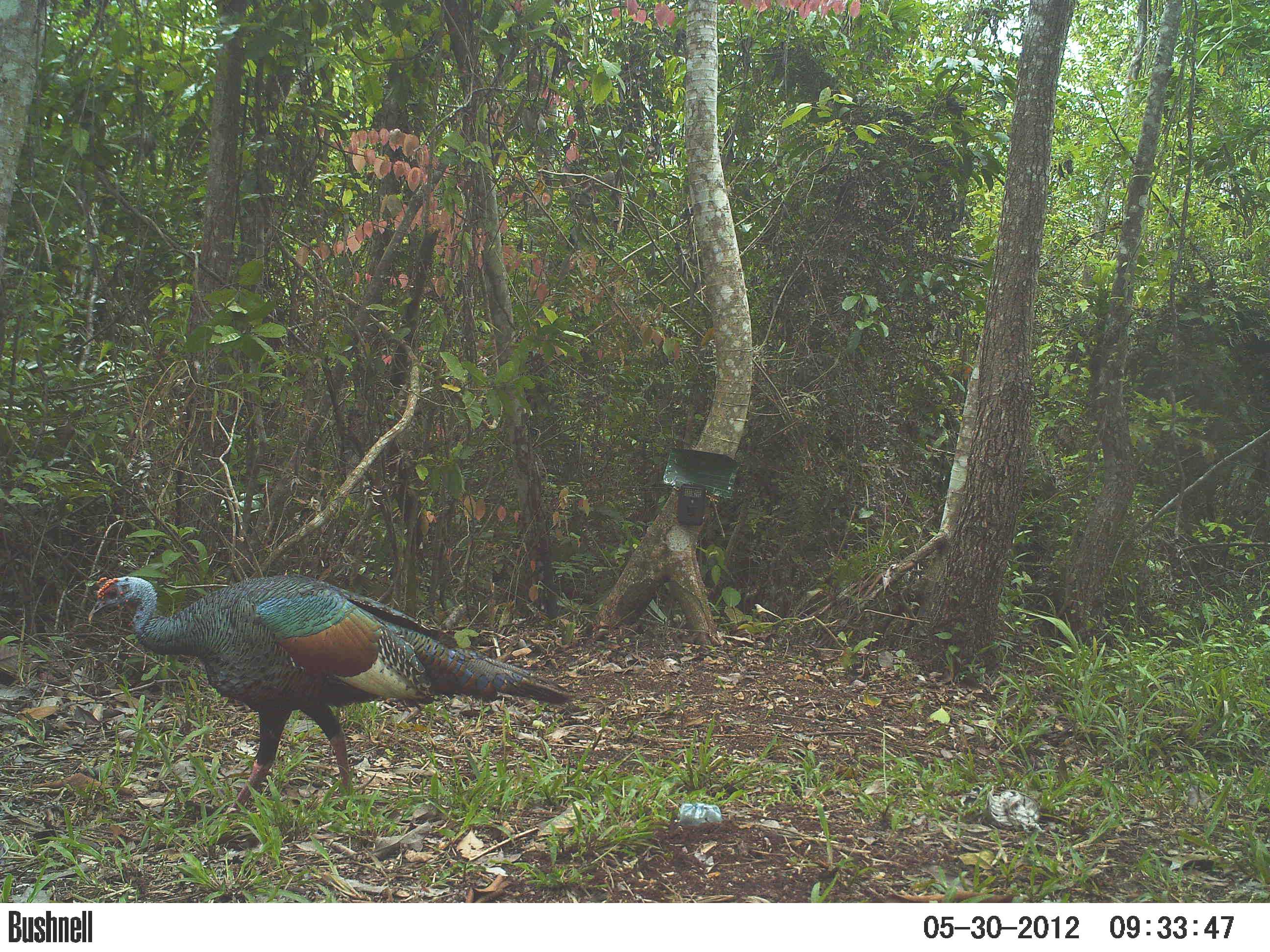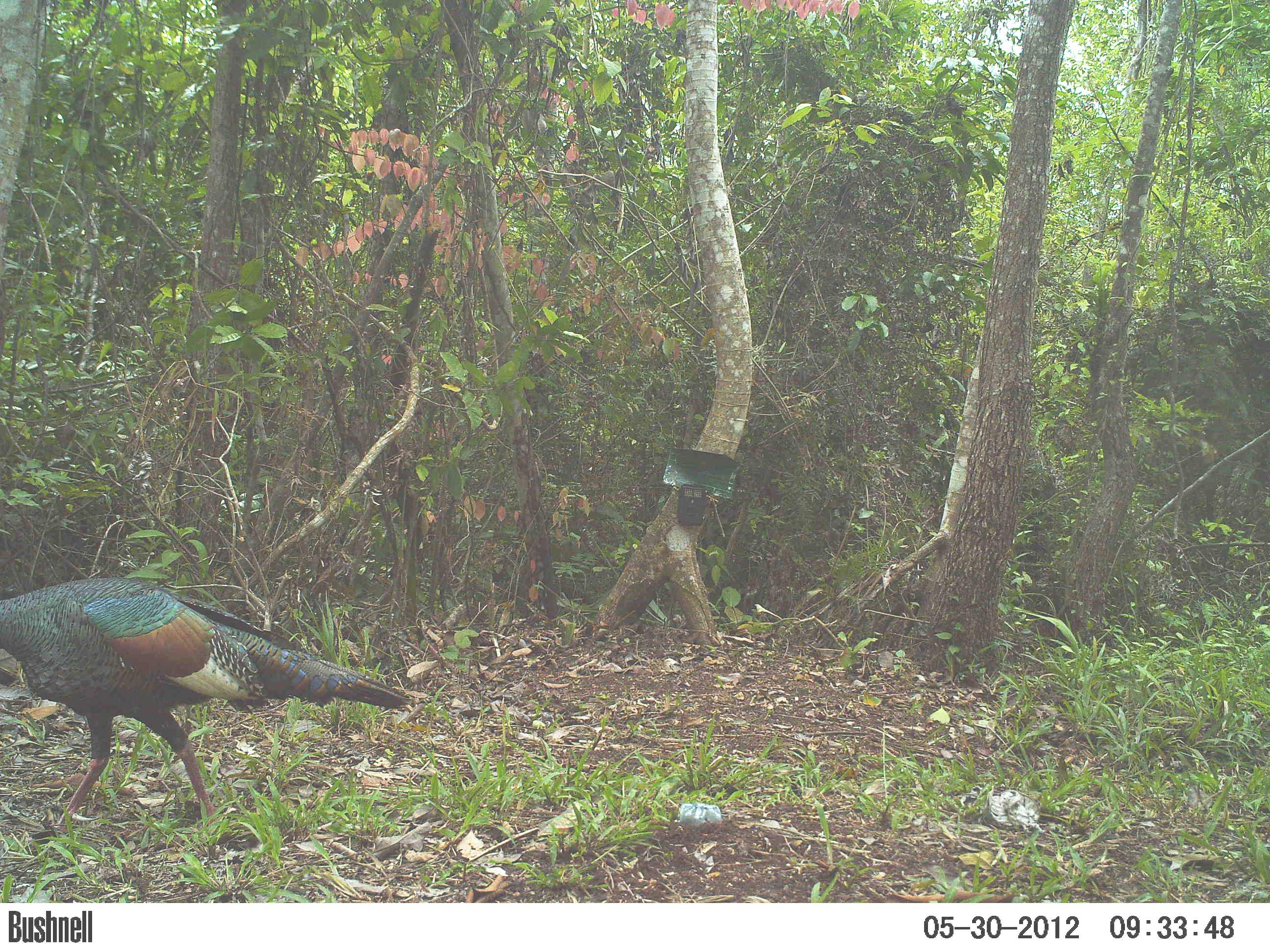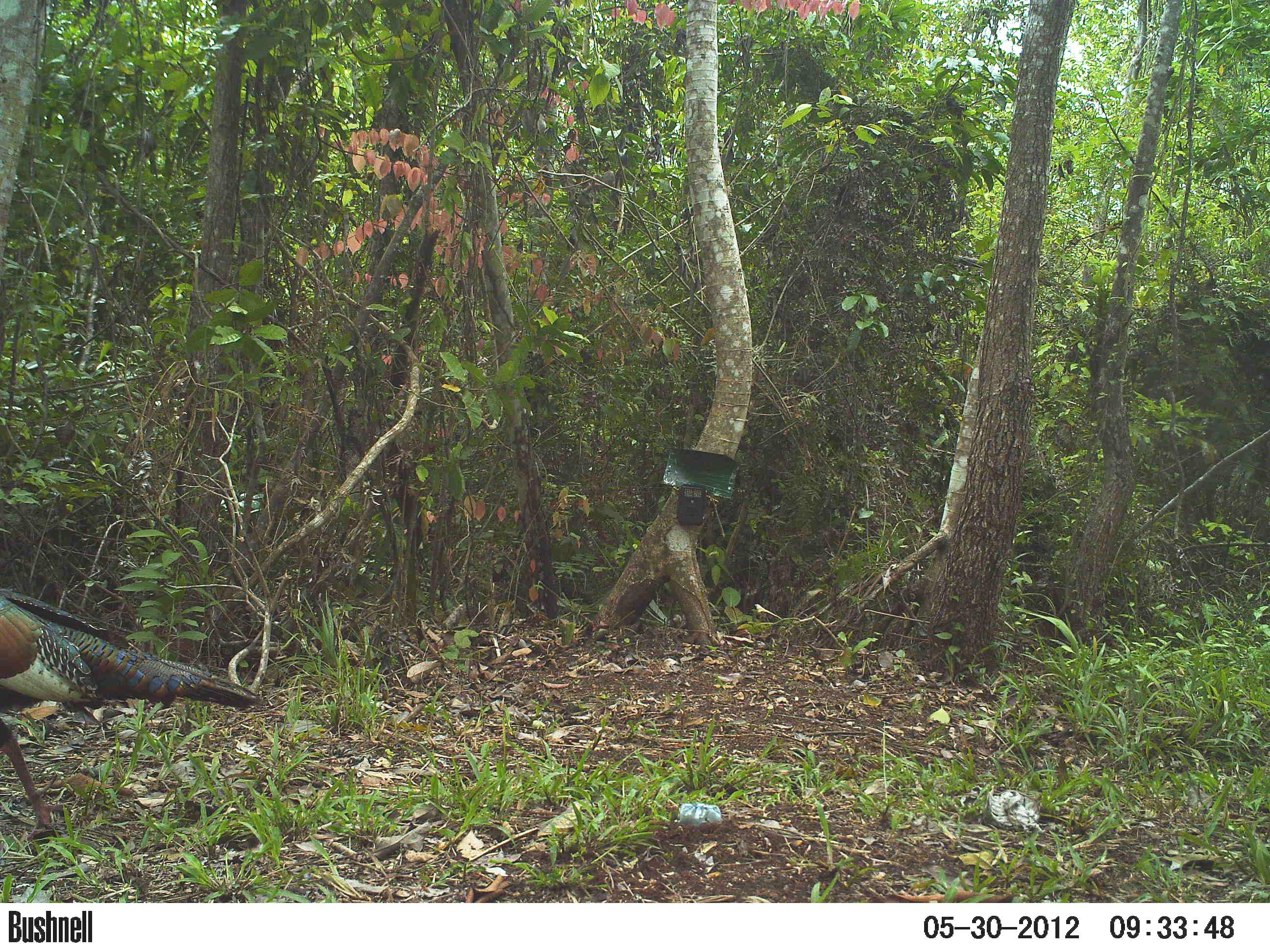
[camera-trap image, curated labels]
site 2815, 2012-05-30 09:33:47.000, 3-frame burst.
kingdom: Animalia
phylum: Chordata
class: Aves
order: Galliformes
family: Phasianidae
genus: Meleagris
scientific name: Meleagris ocellata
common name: ocellated turkey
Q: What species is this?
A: Meleagris ocellata (ocellated turkey).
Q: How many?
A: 1.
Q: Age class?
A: Adult.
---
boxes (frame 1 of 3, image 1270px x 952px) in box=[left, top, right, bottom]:
meleagris ocellata: box=[87, 573, 570, 820]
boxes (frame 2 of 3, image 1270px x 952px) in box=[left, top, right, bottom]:
meleagris ocellata: box=[0, 577, 411, 836]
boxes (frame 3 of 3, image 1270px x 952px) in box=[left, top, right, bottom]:
meleagris ocellata: box=[0, 587, 267, 842]